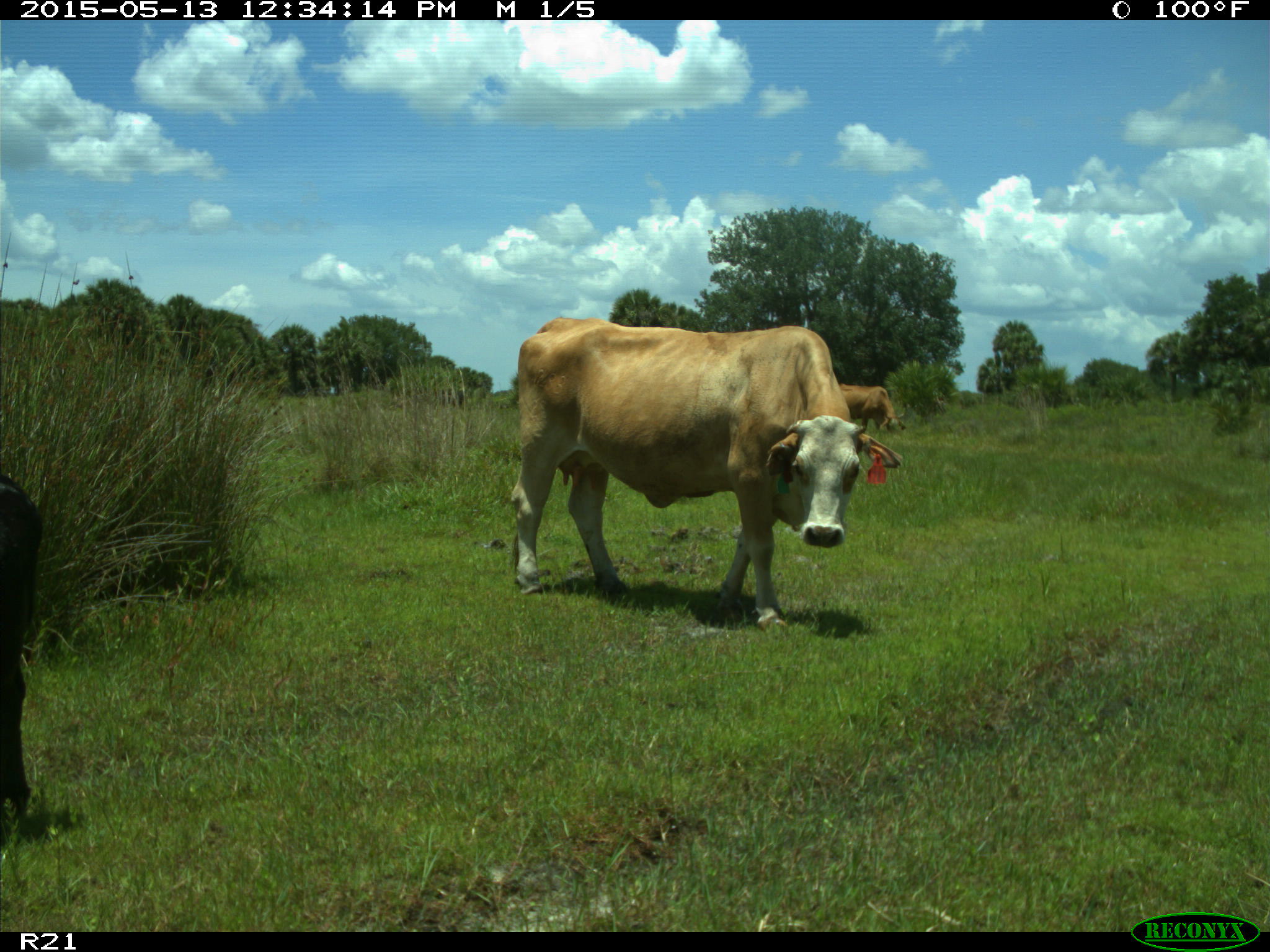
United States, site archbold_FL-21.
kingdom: Animalia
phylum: Chordata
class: Mammalia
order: Artiodactyla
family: Bovidae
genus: Bos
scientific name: Bos taurus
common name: domestic cow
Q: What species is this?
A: Bos taurus (domestic cow).